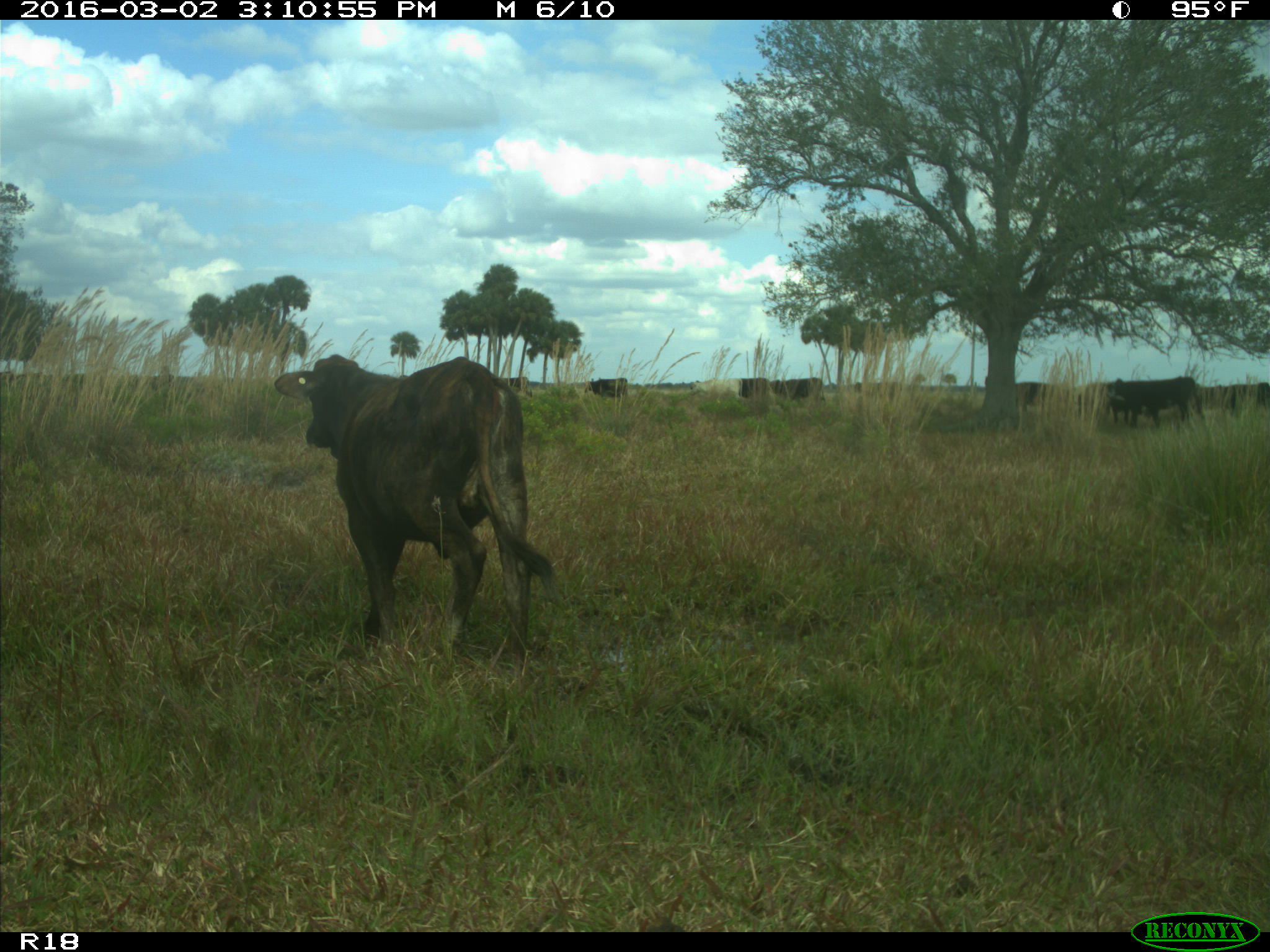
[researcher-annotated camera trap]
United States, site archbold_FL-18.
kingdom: Animalia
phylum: Chordata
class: Mammalia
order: Artiodactyla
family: Bovidae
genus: Bos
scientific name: Bos taurus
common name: domestic cow